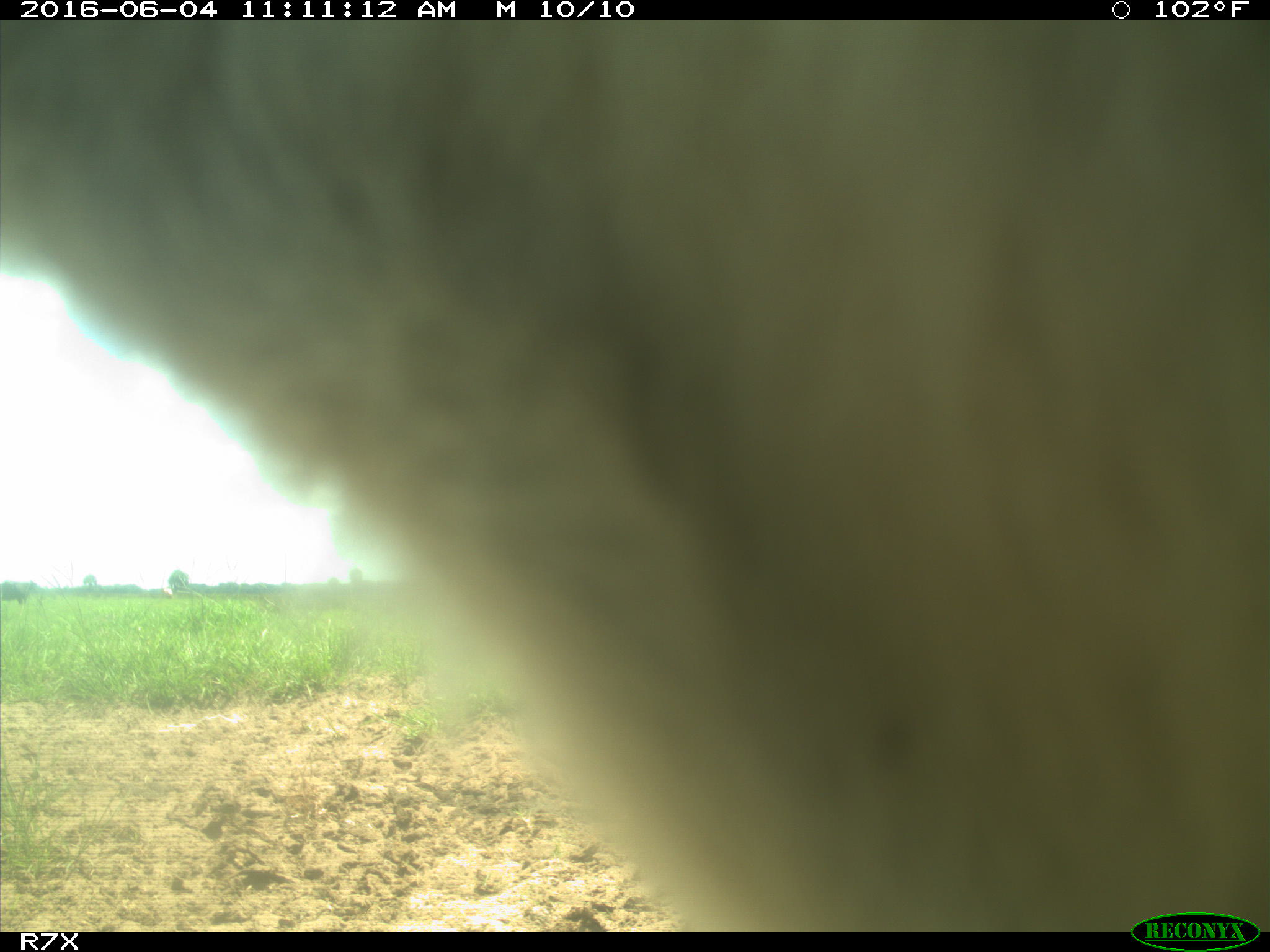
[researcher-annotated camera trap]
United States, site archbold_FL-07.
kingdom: Animalia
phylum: Chordata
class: Mammalia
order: Artiodactyla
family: Bovidae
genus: Bos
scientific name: Bos taurus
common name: domestic cow